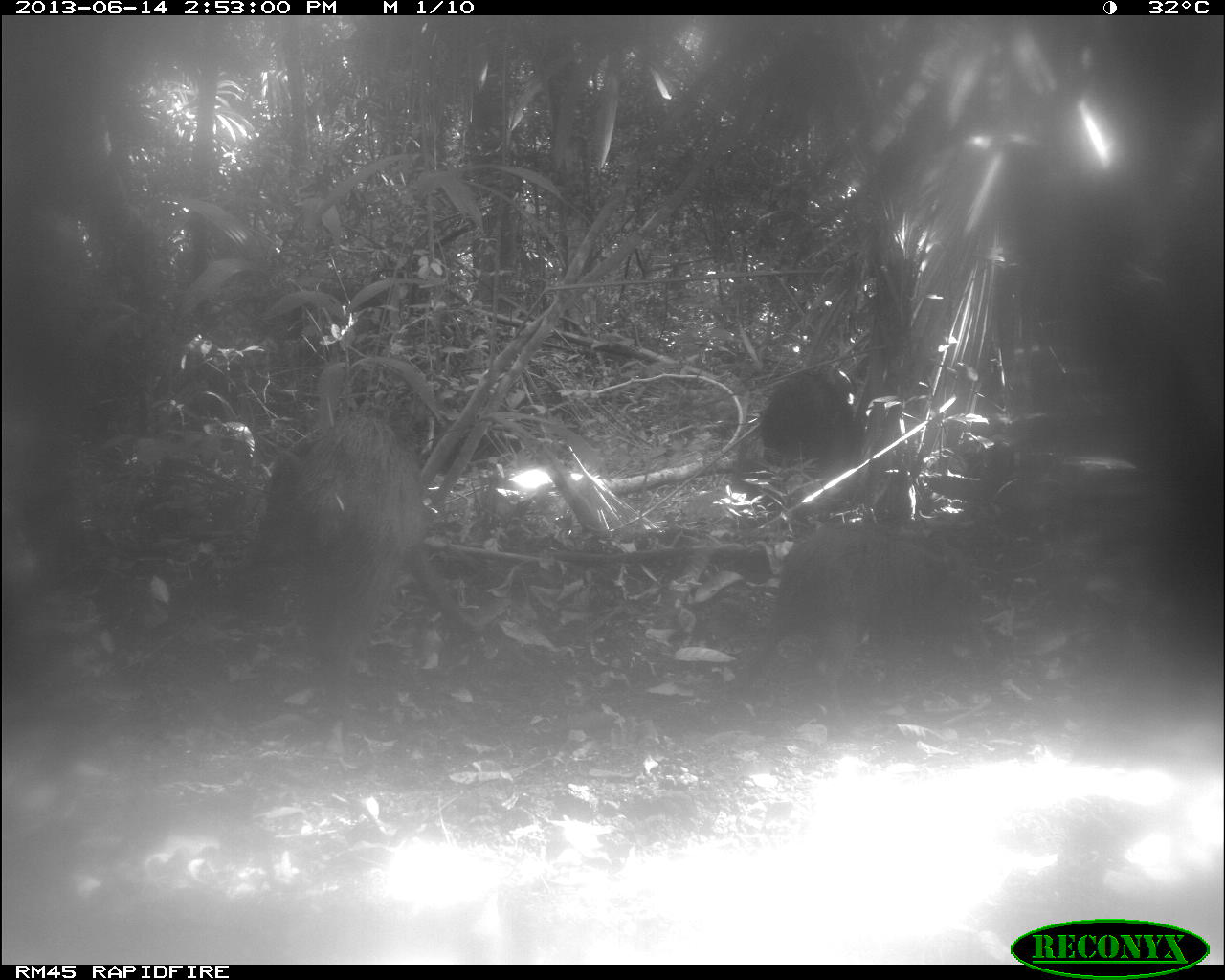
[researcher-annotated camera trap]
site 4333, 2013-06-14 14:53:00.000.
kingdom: Animalia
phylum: Chordata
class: Mammalia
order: Artiodactyla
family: Tayassuidae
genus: Tayassu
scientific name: Tayassu pecari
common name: white-lipped peccary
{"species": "Tayassu pecari (white-lipped peccary)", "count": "3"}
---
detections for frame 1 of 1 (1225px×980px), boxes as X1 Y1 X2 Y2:
tayassu pecari: 239 398 483 750; 740 525 992 718; 758 368 845 467